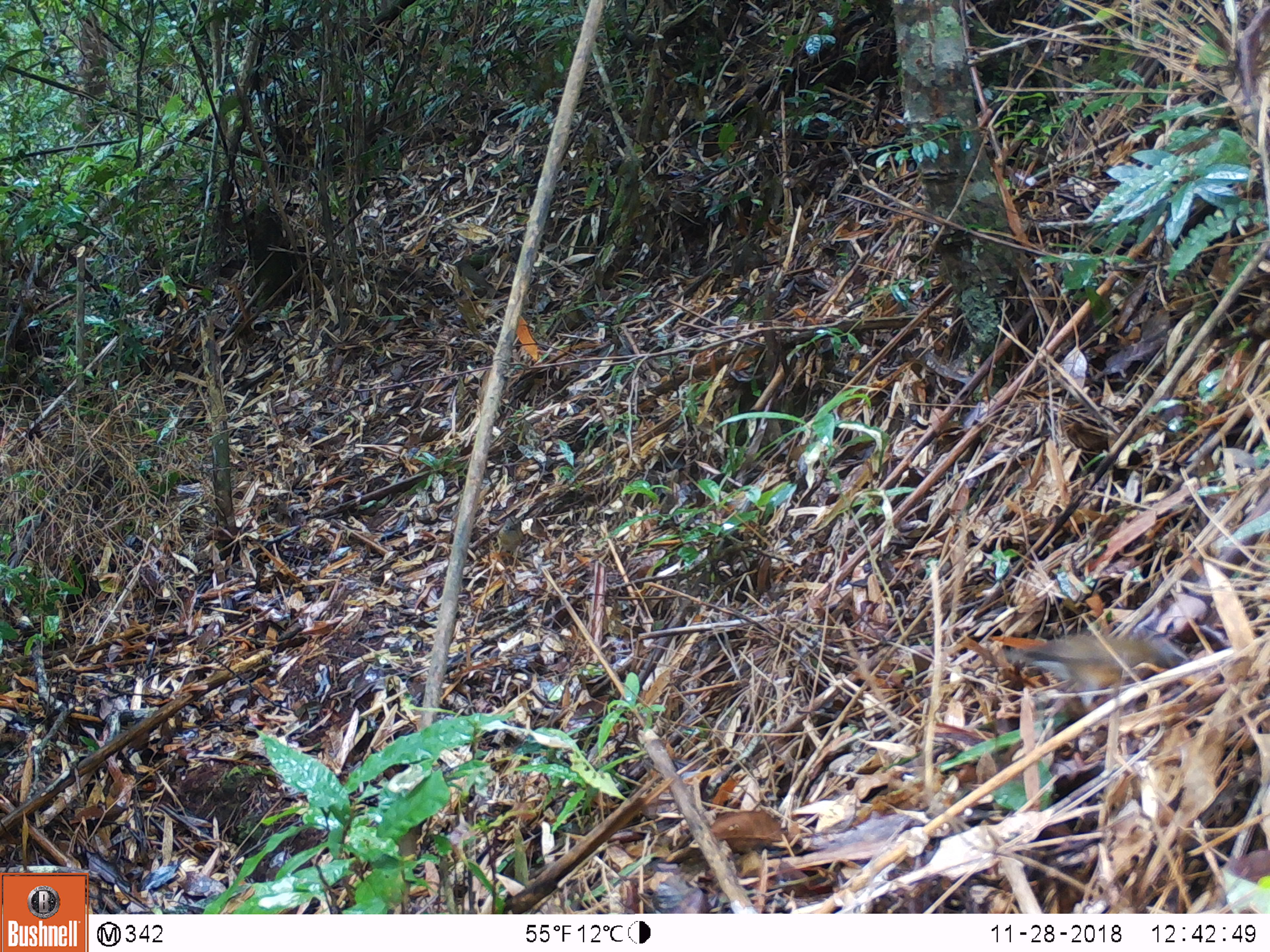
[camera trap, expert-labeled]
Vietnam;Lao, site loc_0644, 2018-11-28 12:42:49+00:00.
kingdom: Animalia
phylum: Chordata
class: Aves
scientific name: Aves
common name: bird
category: unidentified bird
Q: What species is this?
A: Unidentified bird (bird) (Aves).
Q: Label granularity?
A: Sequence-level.